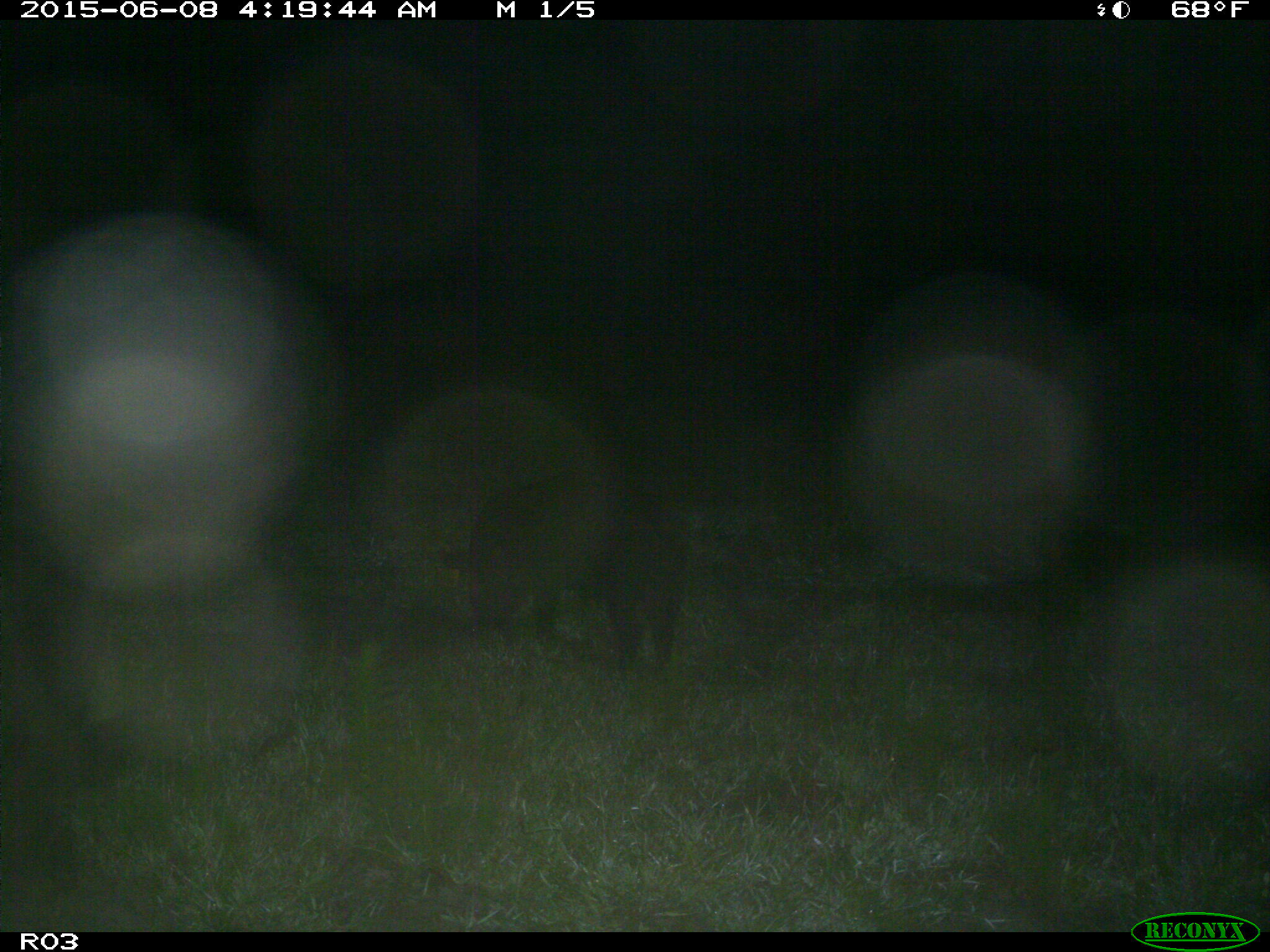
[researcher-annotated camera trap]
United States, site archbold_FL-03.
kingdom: Animalia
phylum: Chordata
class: Mammalia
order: Artiodactyla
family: Suidae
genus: Sus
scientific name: Sus scrofa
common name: wild boar